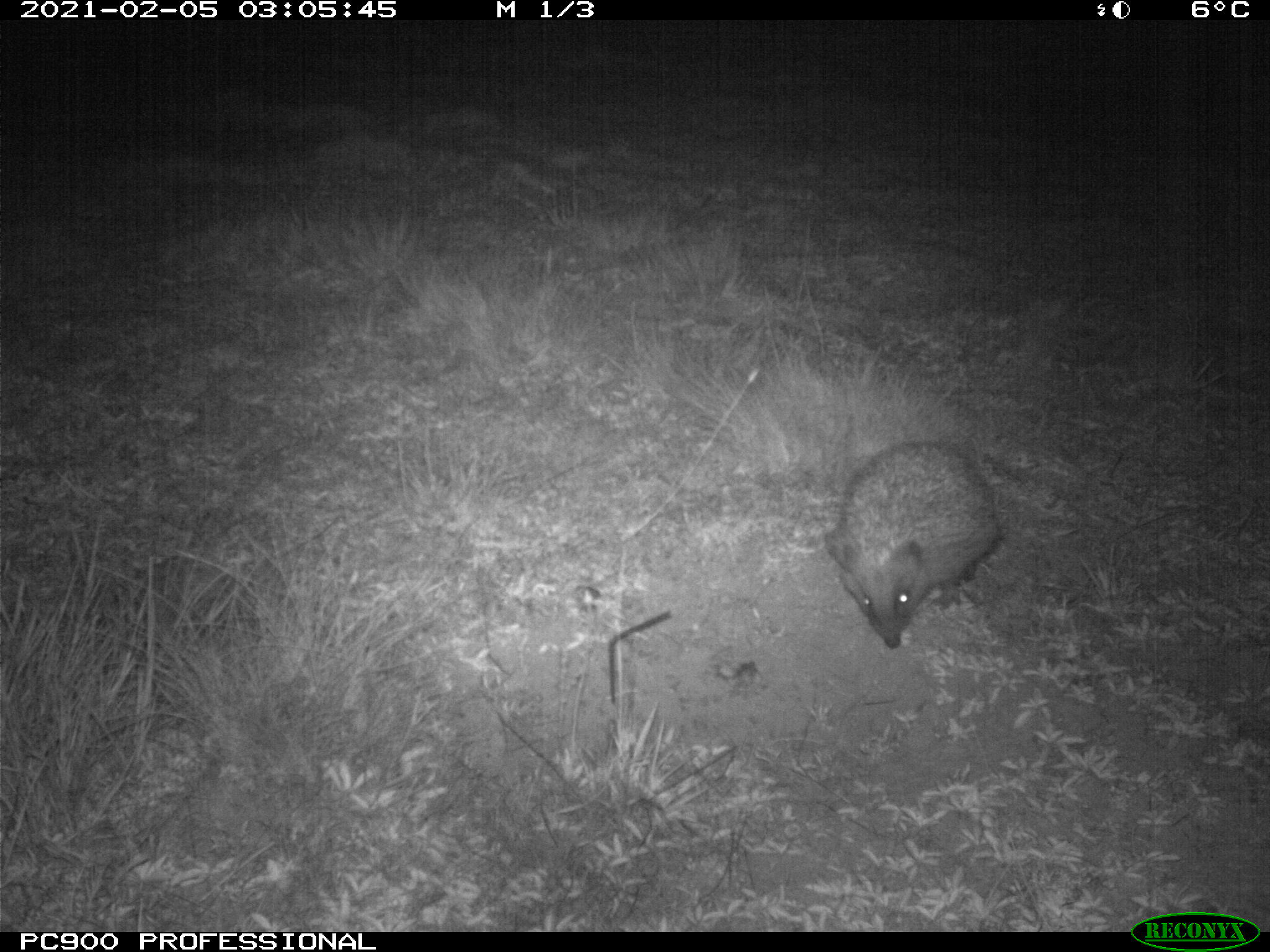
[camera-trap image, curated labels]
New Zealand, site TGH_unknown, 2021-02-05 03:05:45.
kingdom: Animalia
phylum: Chordata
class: Mammalia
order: Eulipotyphla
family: Erinaceidae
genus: Erinaceus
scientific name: Erinaceus europaeus europaeus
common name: european hedgehog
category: hedgehog